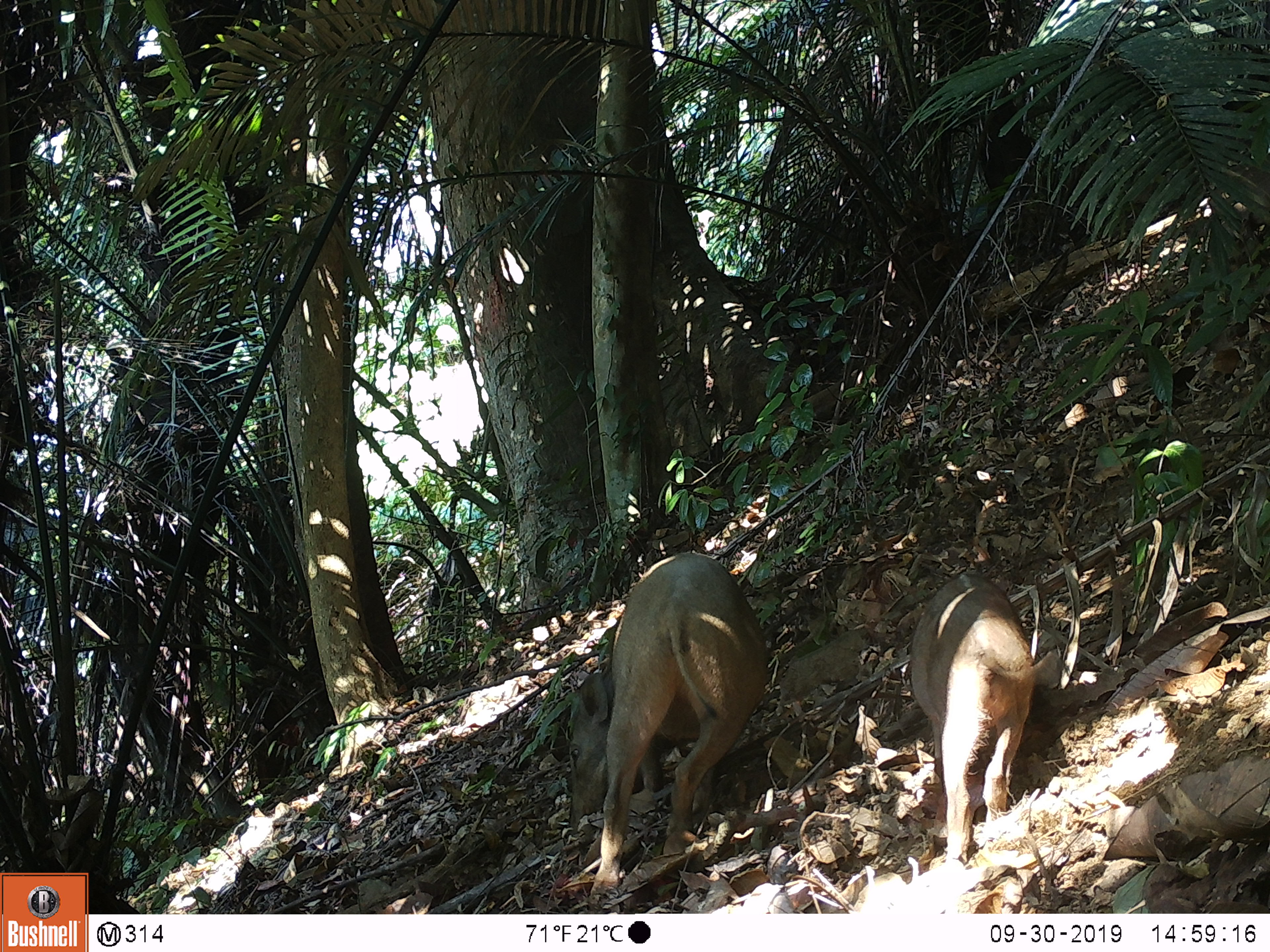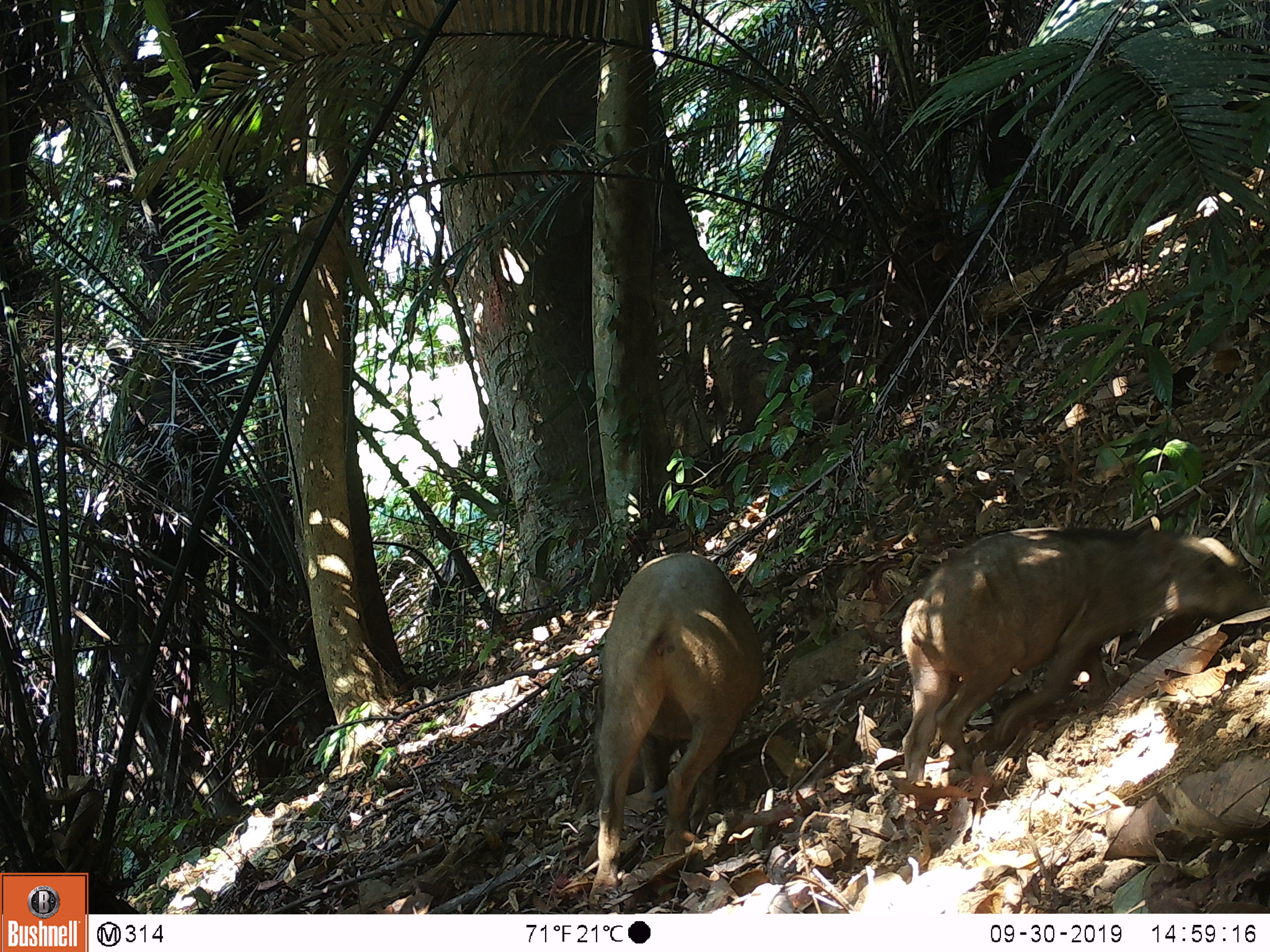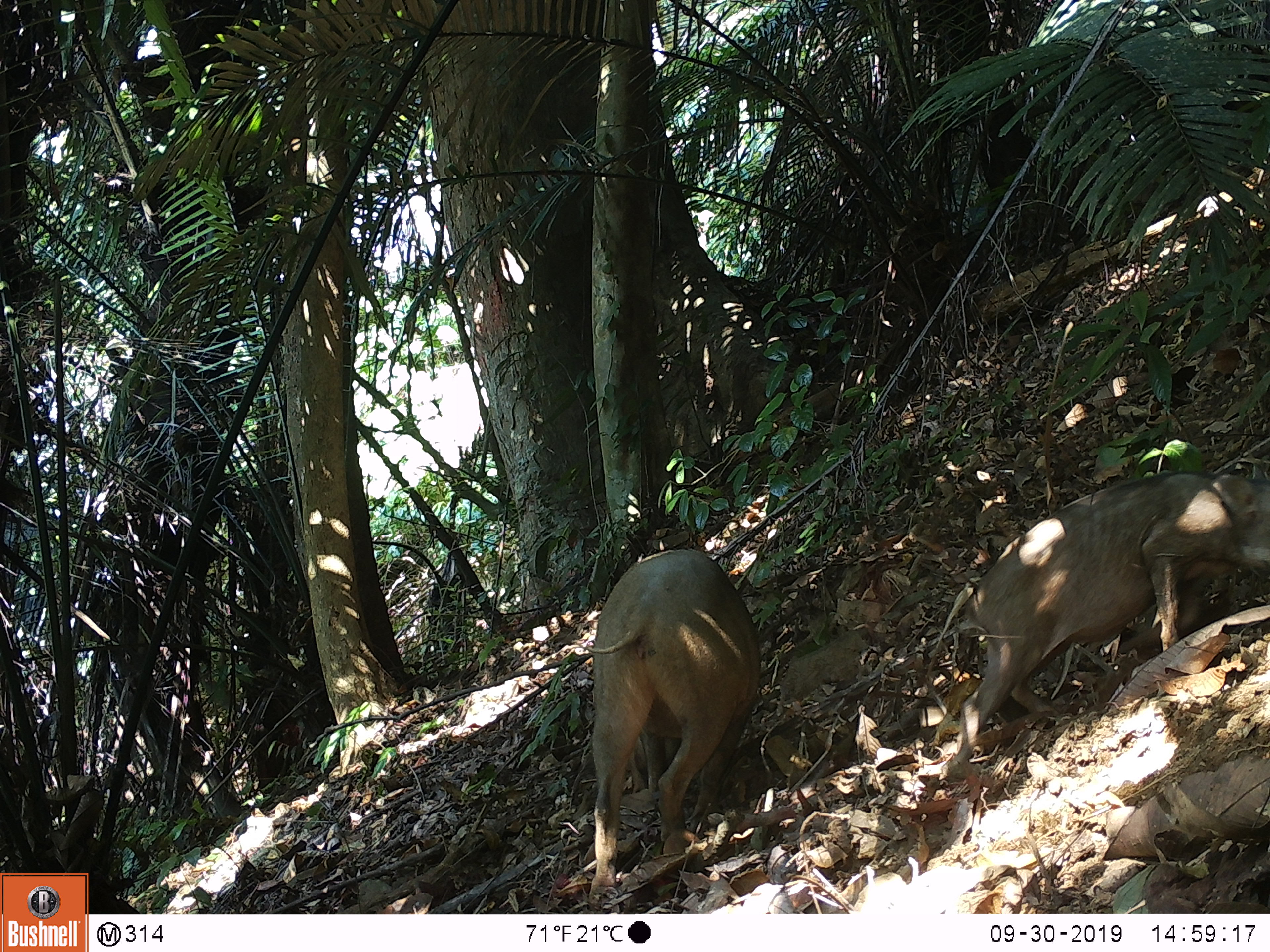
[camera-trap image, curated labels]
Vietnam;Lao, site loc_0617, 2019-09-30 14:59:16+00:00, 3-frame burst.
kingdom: Animalia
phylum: Chordata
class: Mammalia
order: Artiodactyla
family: Suidae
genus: Sus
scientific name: Sus scrofa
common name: eurasian wild pig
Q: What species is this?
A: Eurasian wild pig (Sus scrofa).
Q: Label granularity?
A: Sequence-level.